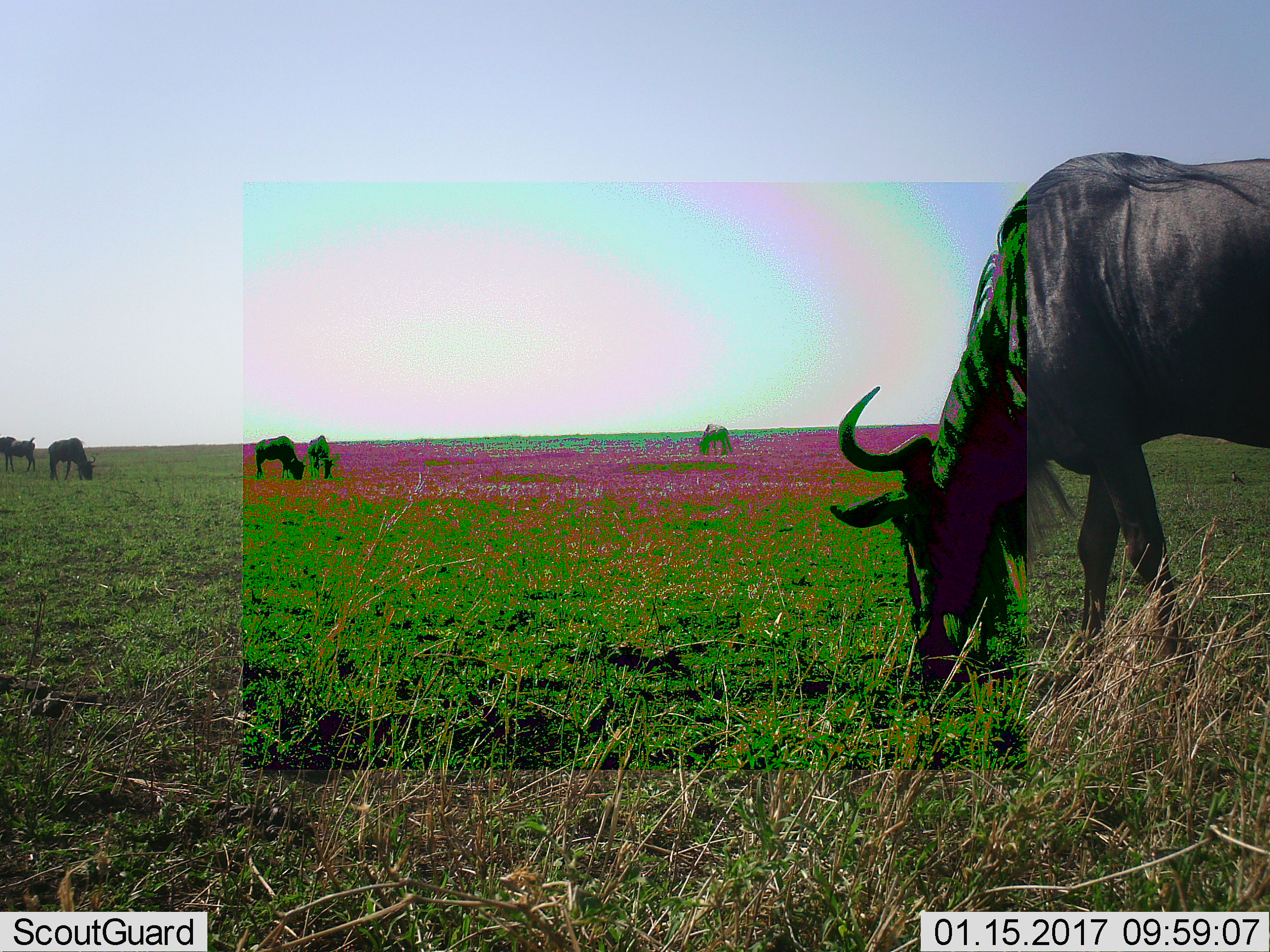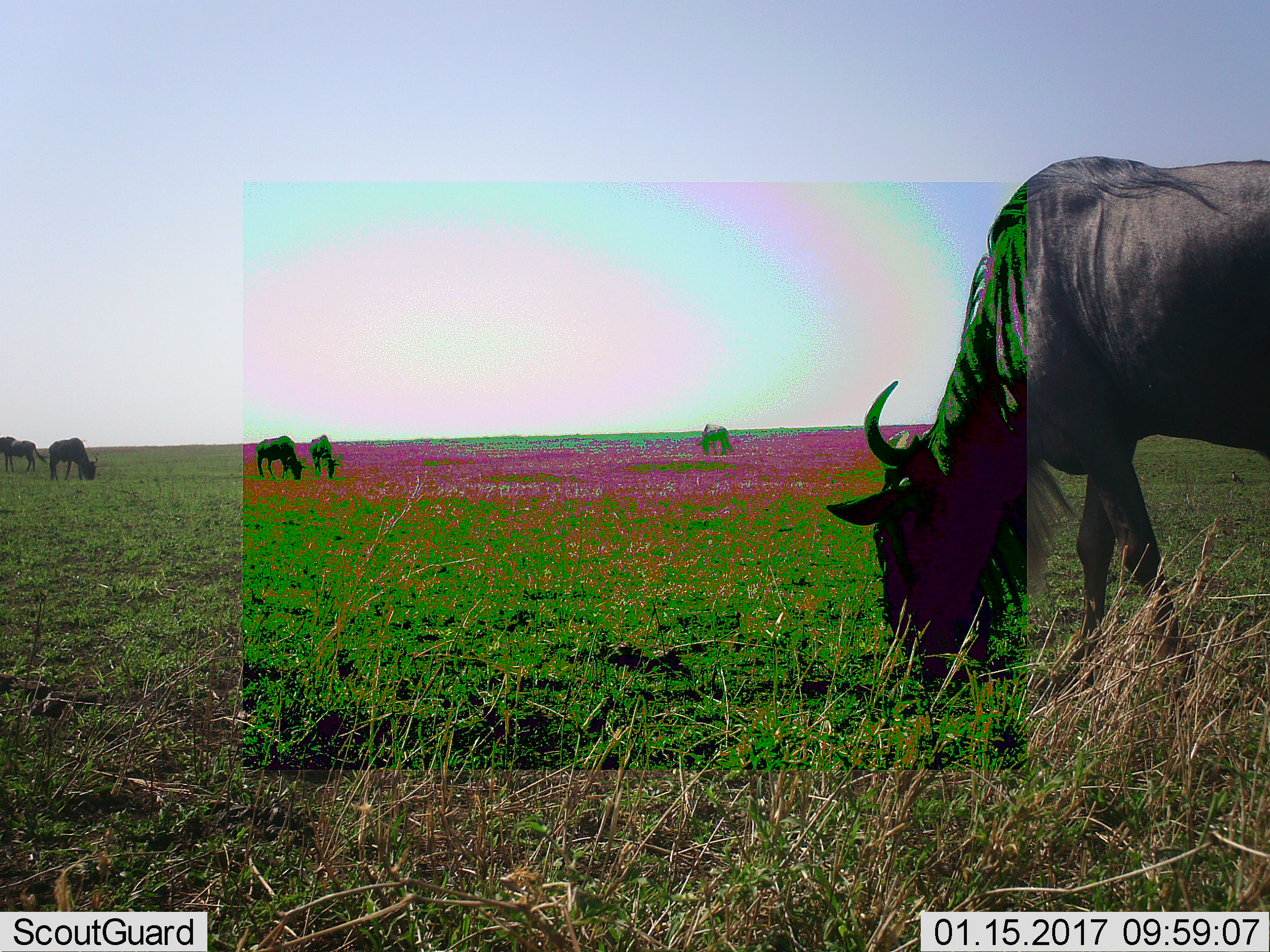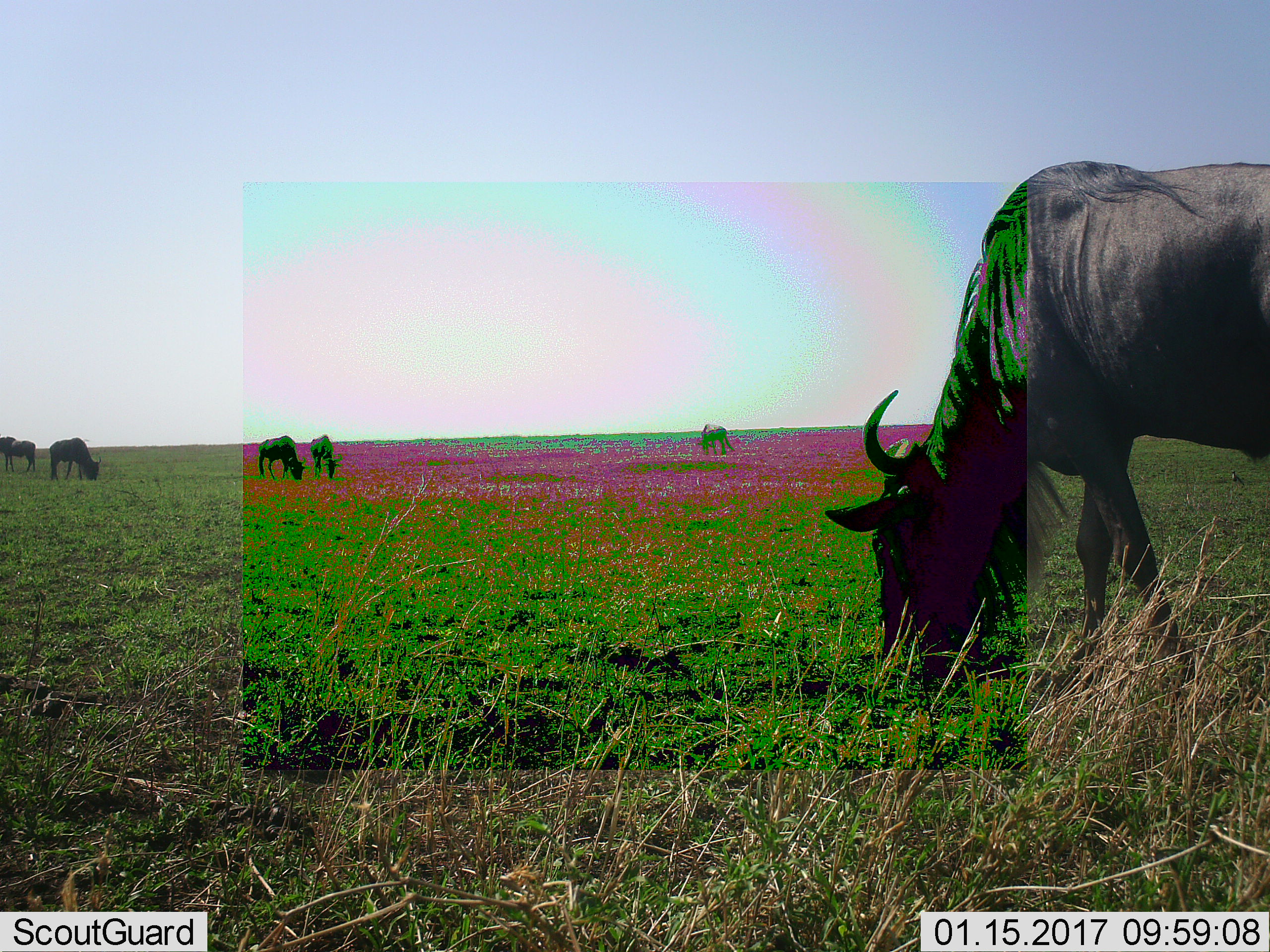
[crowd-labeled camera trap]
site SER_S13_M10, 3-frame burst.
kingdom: Animalia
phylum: Chordata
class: Mammalia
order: Artiodactyla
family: Bovidae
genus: Connochaetes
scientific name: Connochaetes taurinus taurinus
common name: blue wildebeest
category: wildebeestblue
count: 6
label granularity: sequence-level